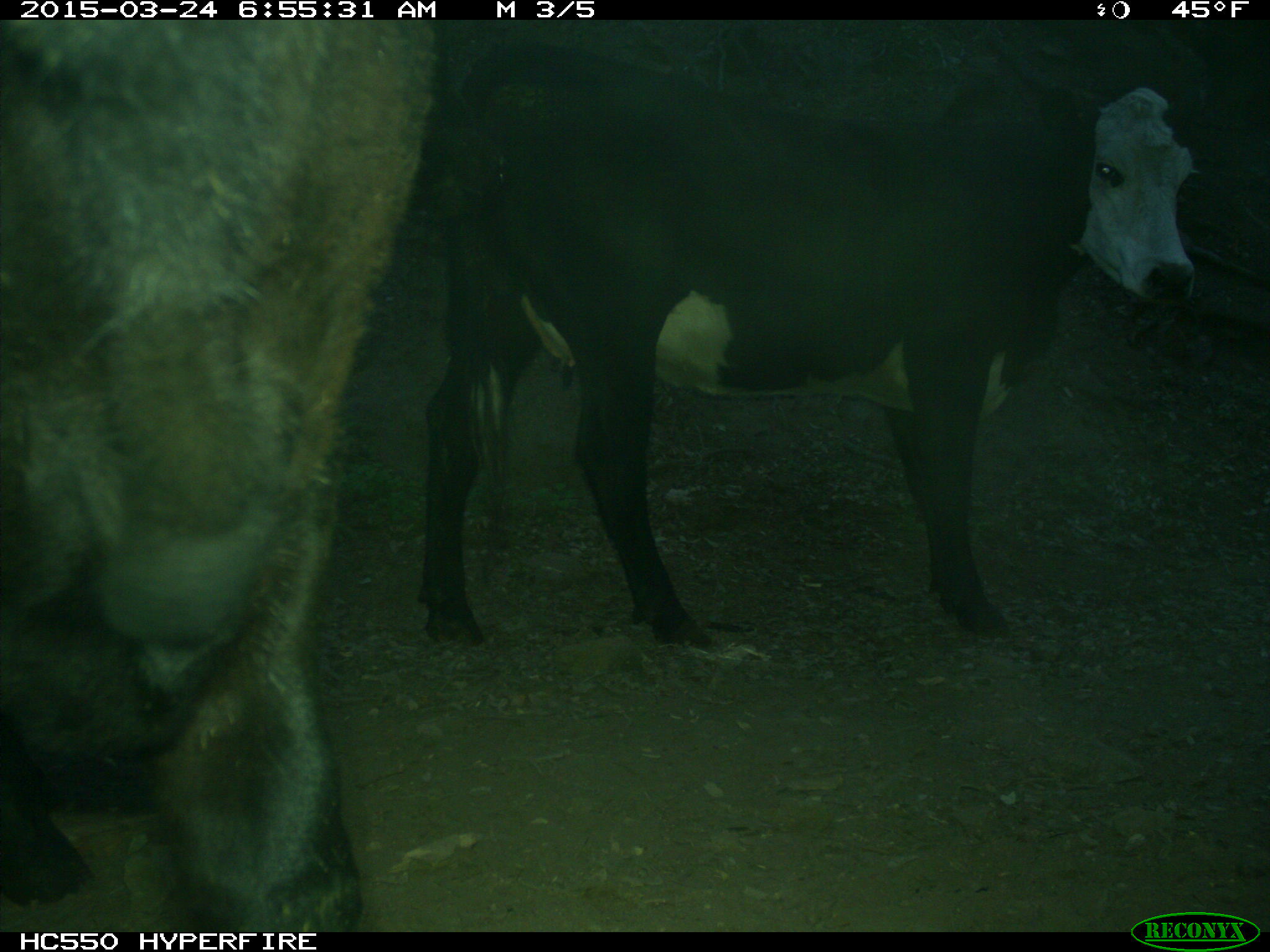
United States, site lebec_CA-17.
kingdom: Animalia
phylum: Chordata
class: Mammalia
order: Artiodactyla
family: Bovidae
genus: Bos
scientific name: Bos taurus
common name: domestic cow